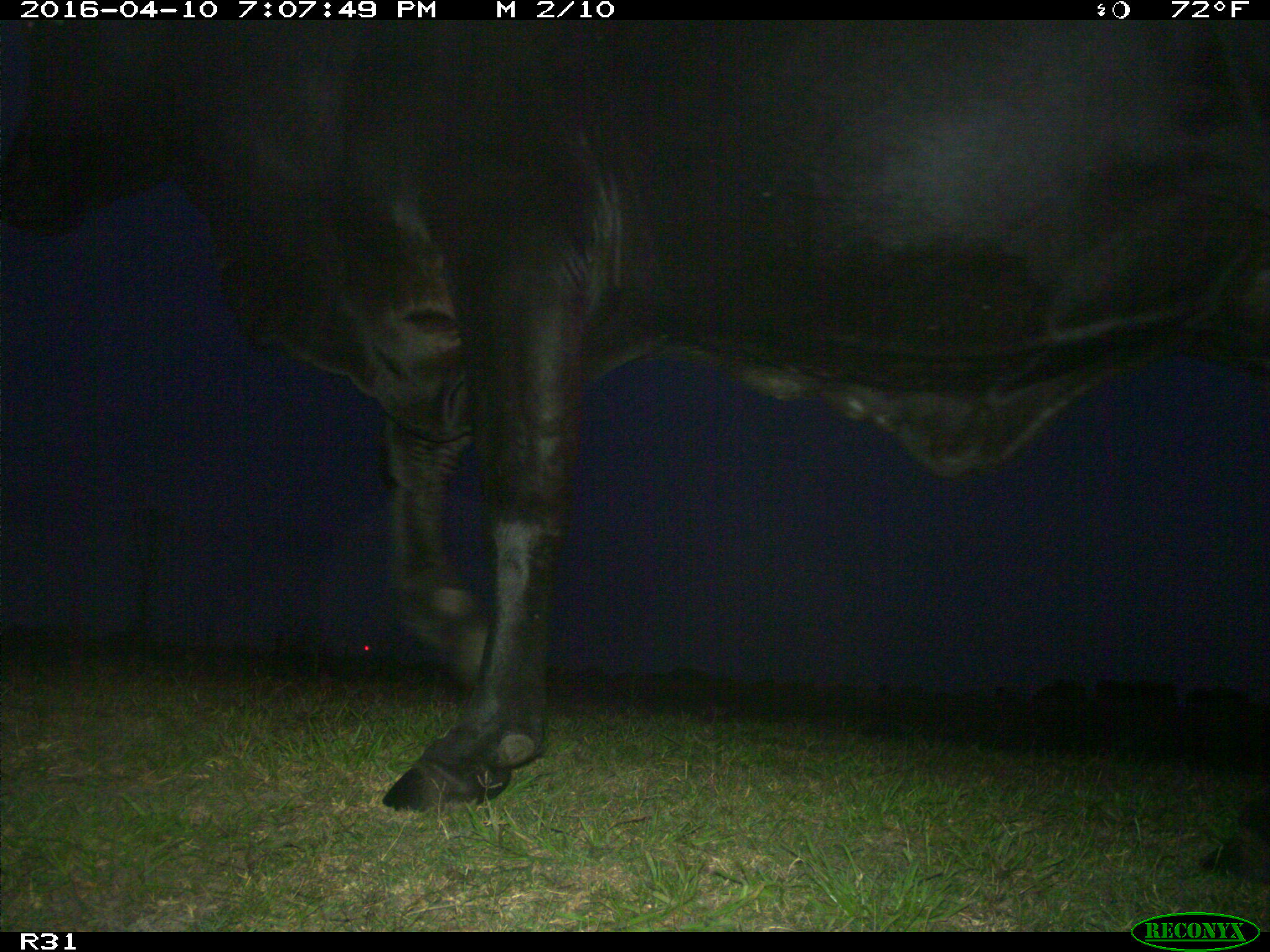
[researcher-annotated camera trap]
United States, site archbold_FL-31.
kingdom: Animalia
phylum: Chordata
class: Mammalia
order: Artiodactyla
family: Bovidae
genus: Bos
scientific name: Bos taurus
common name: domestic cow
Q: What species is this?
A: Bos taurus (domestic cow).